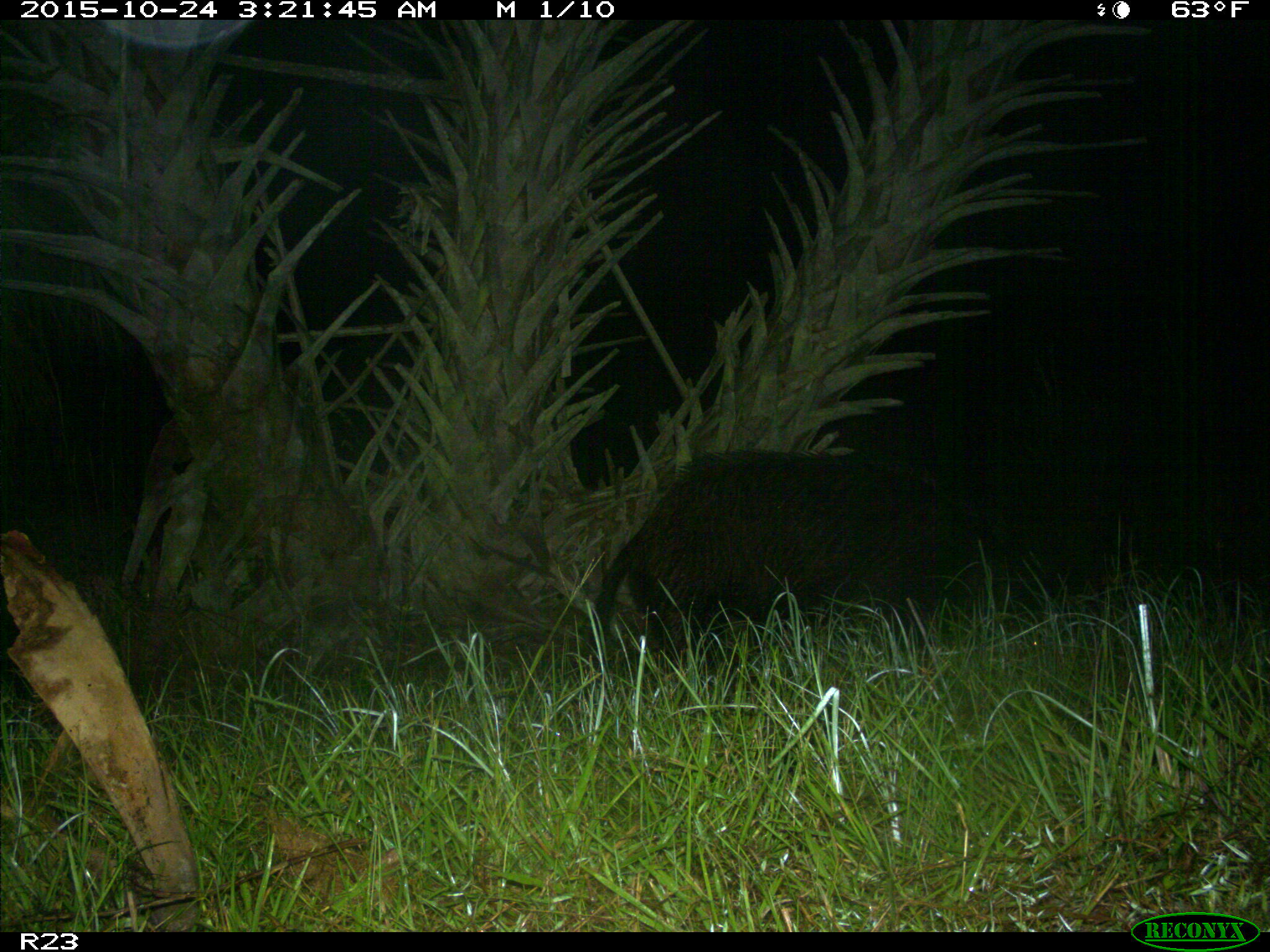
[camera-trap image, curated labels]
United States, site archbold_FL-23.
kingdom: Animalia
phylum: Chordata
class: Mammalia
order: Artiodactyla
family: Suidae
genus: Sus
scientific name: Sus scrofa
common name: wild boar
Sus scrofa (wild boar).